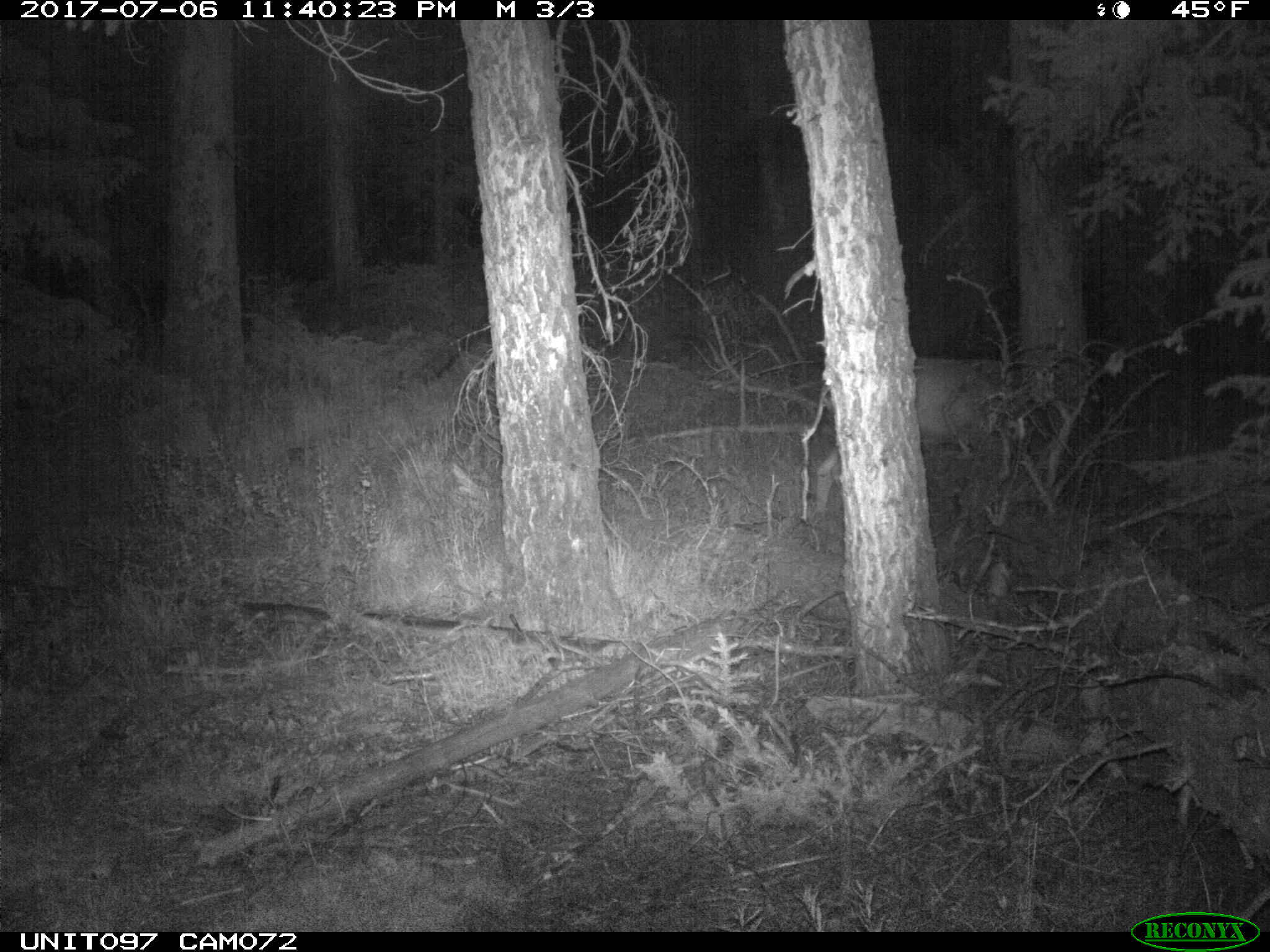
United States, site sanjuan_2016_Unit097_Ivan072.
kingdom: Animalia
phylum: Chordata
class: Mammalia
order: Artiodactyla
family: Cervidae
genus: Odocoileus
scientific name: Odocoileus hemionus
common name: mule deer